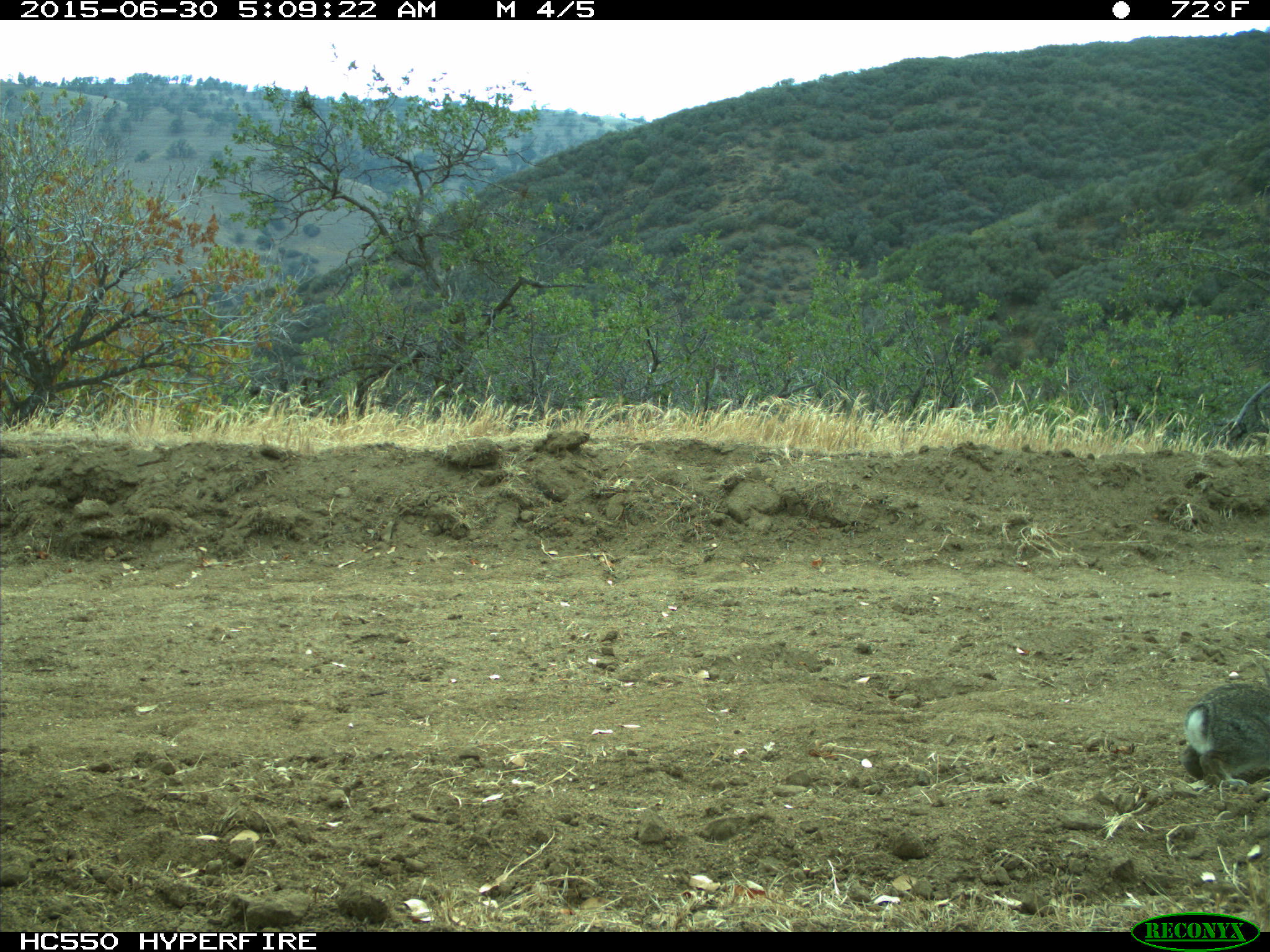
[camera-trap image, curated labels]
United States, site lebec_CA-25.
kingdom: Animalia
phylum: Chordata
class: Mammalia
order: Lagomorpha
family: Leporidae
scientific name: Leporidae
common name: rabbits and hares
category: unidentified rabbit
Unidentified rabbit (rabbits and hares) (Leporidae).